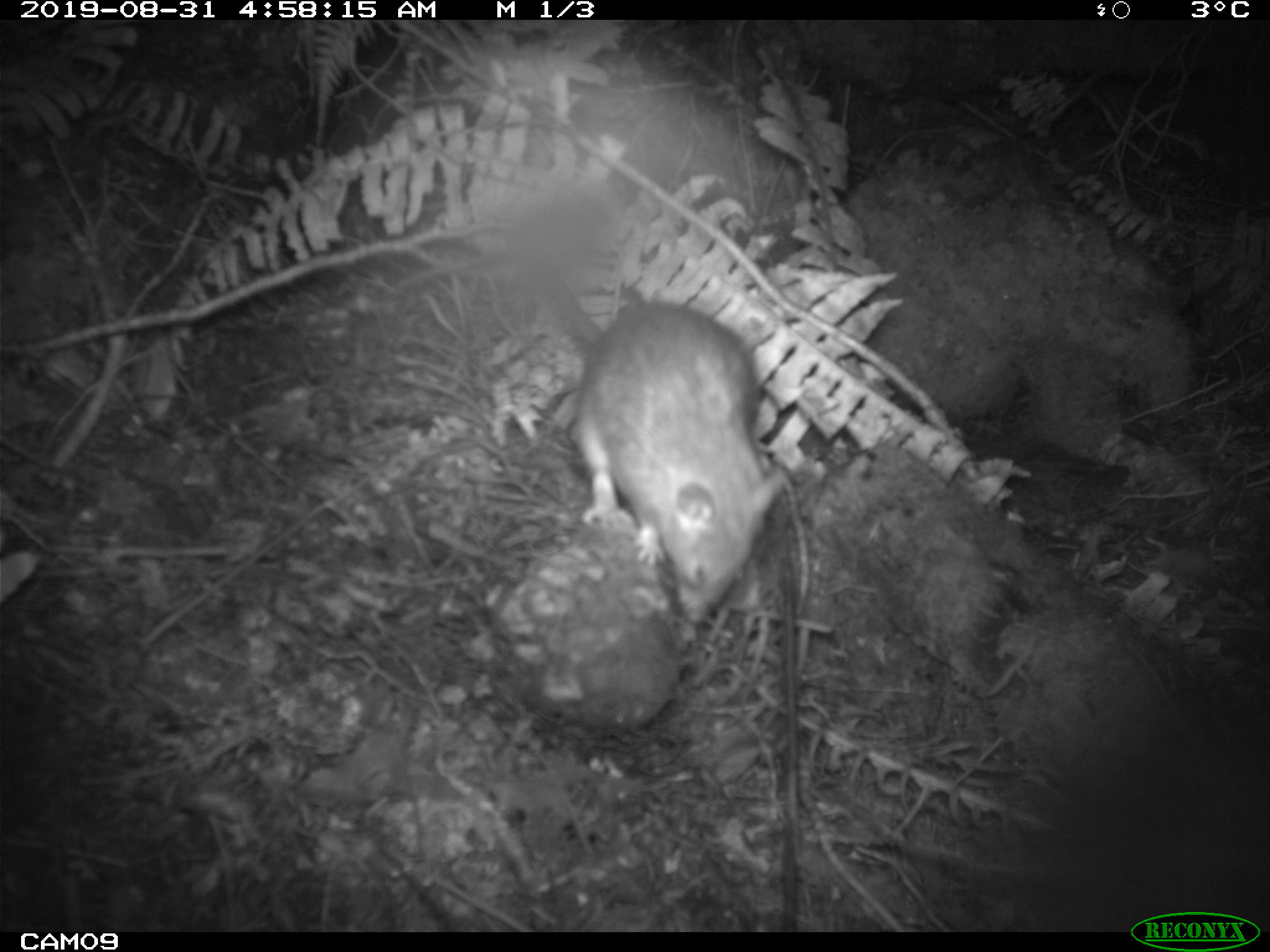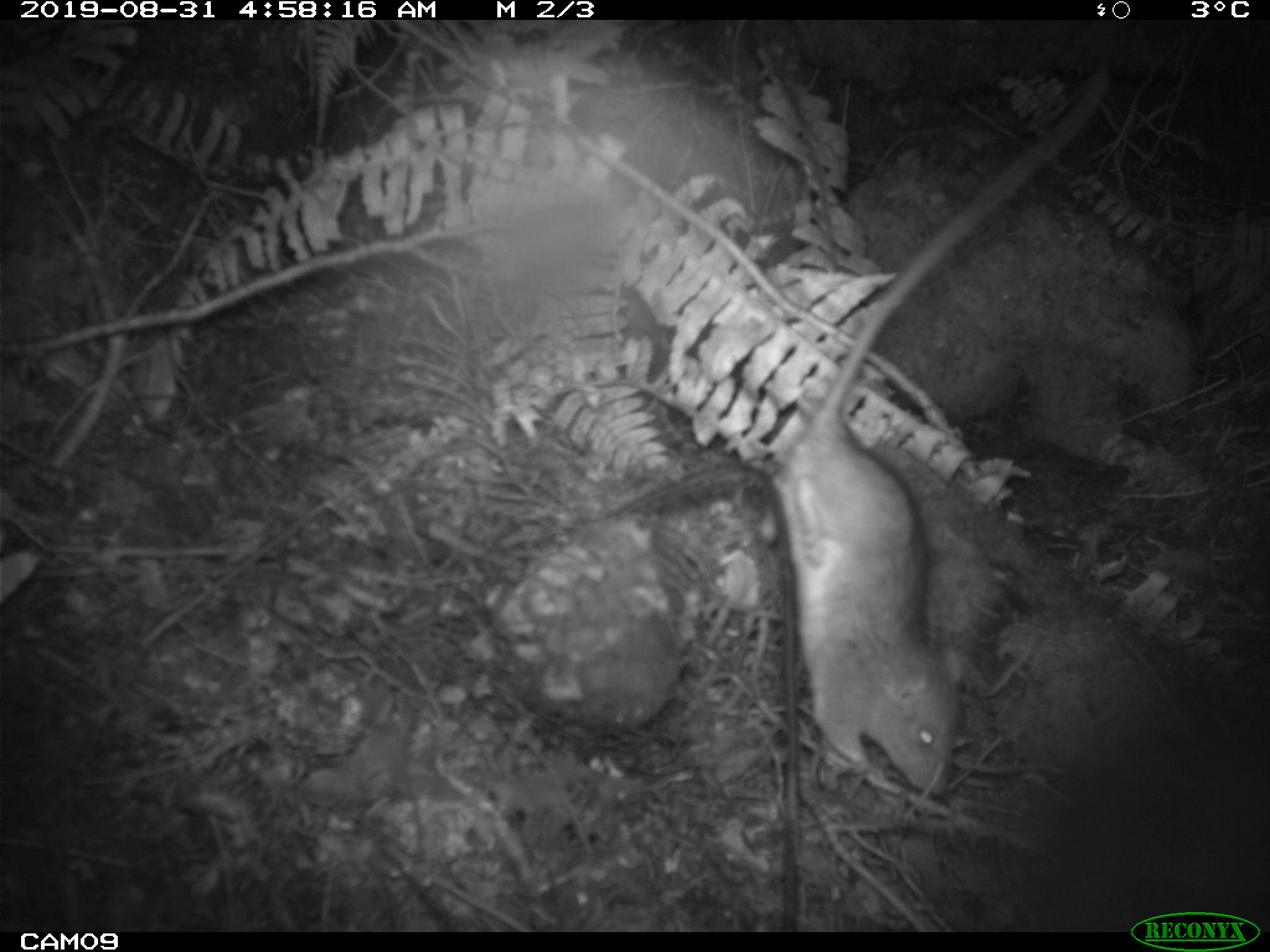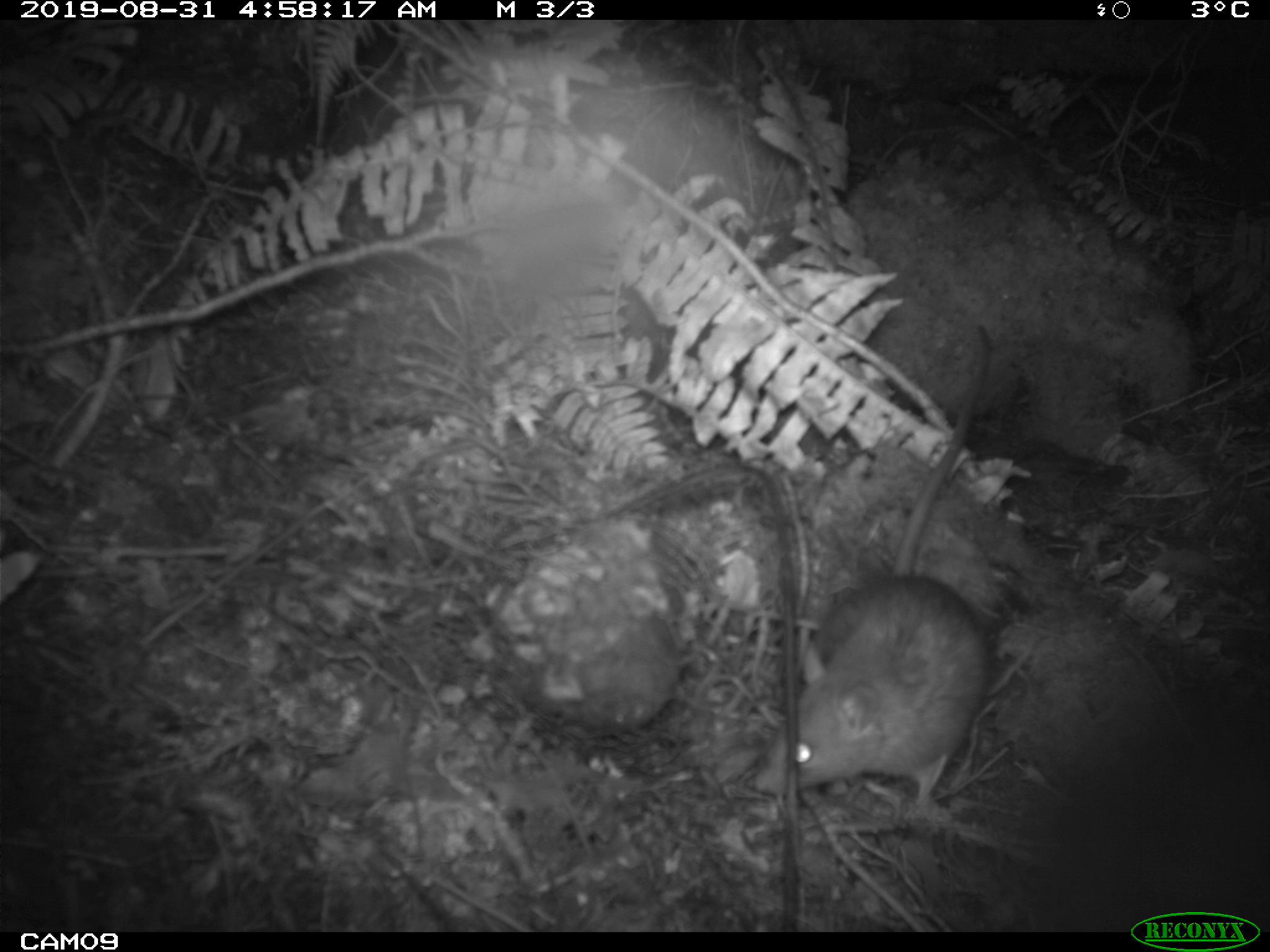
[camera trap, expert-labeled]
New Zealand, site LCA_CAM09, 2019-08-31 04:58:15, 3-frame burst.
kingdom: Animalia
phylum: Chordata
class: Mammalia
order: Rodentia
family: Muridae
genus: Rattus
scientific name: Rattus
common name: rat